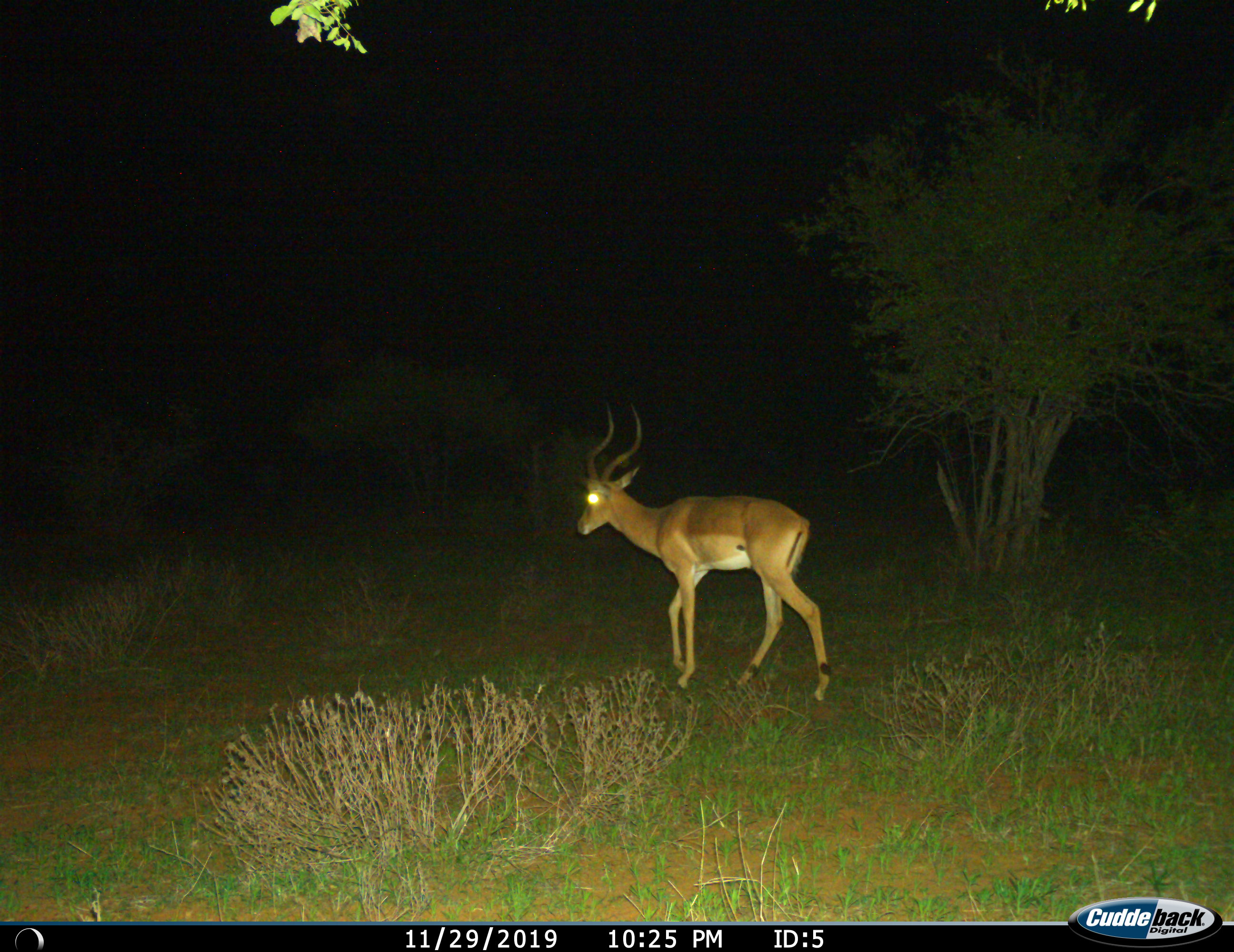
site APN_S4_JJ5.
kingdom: Animalia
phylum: Chordata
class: Mammalia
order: Artiodactyla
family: Bovidae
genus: Aepyceros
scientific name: Aepyceros melampus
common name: impala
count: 1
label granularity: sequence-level